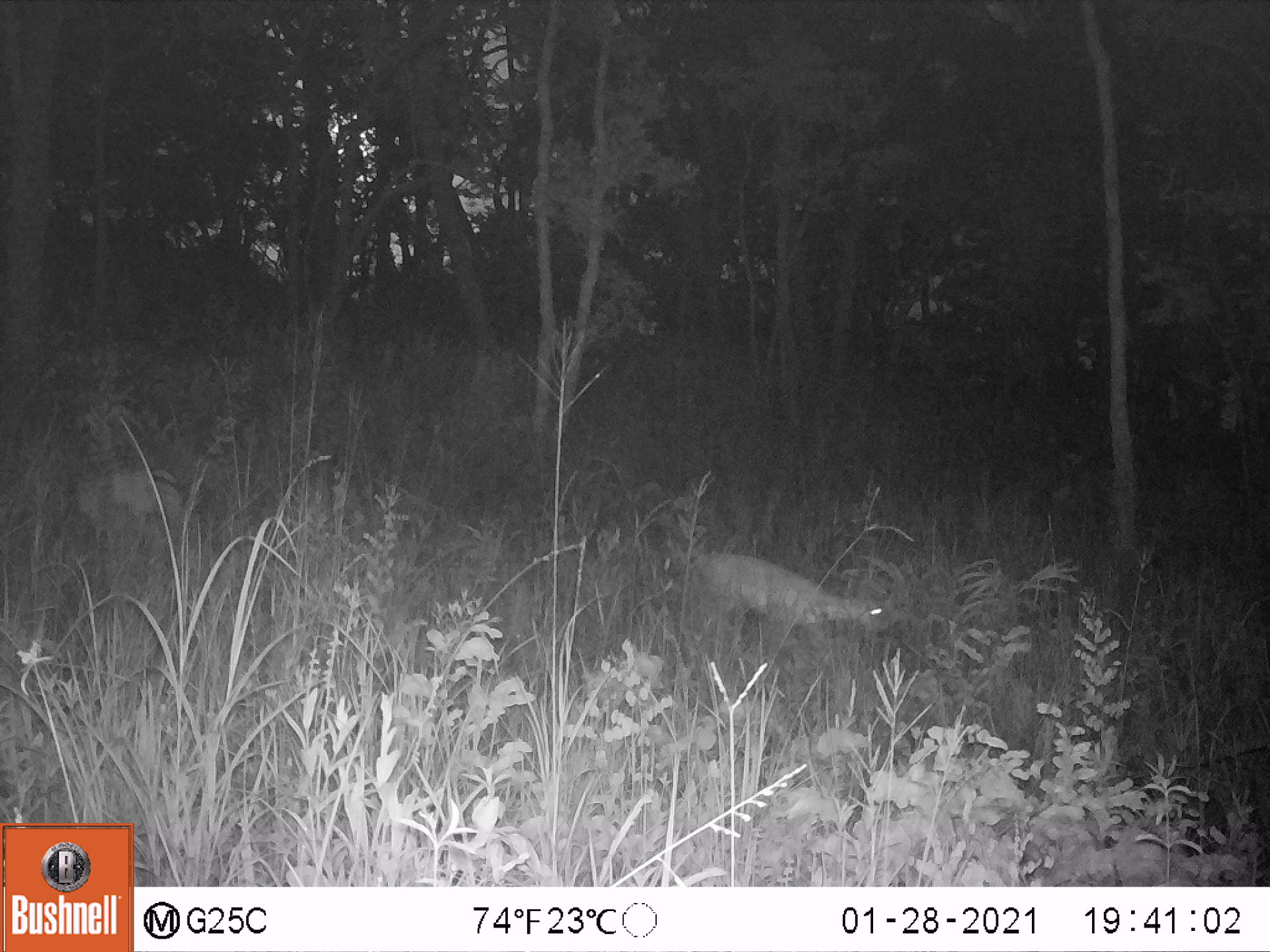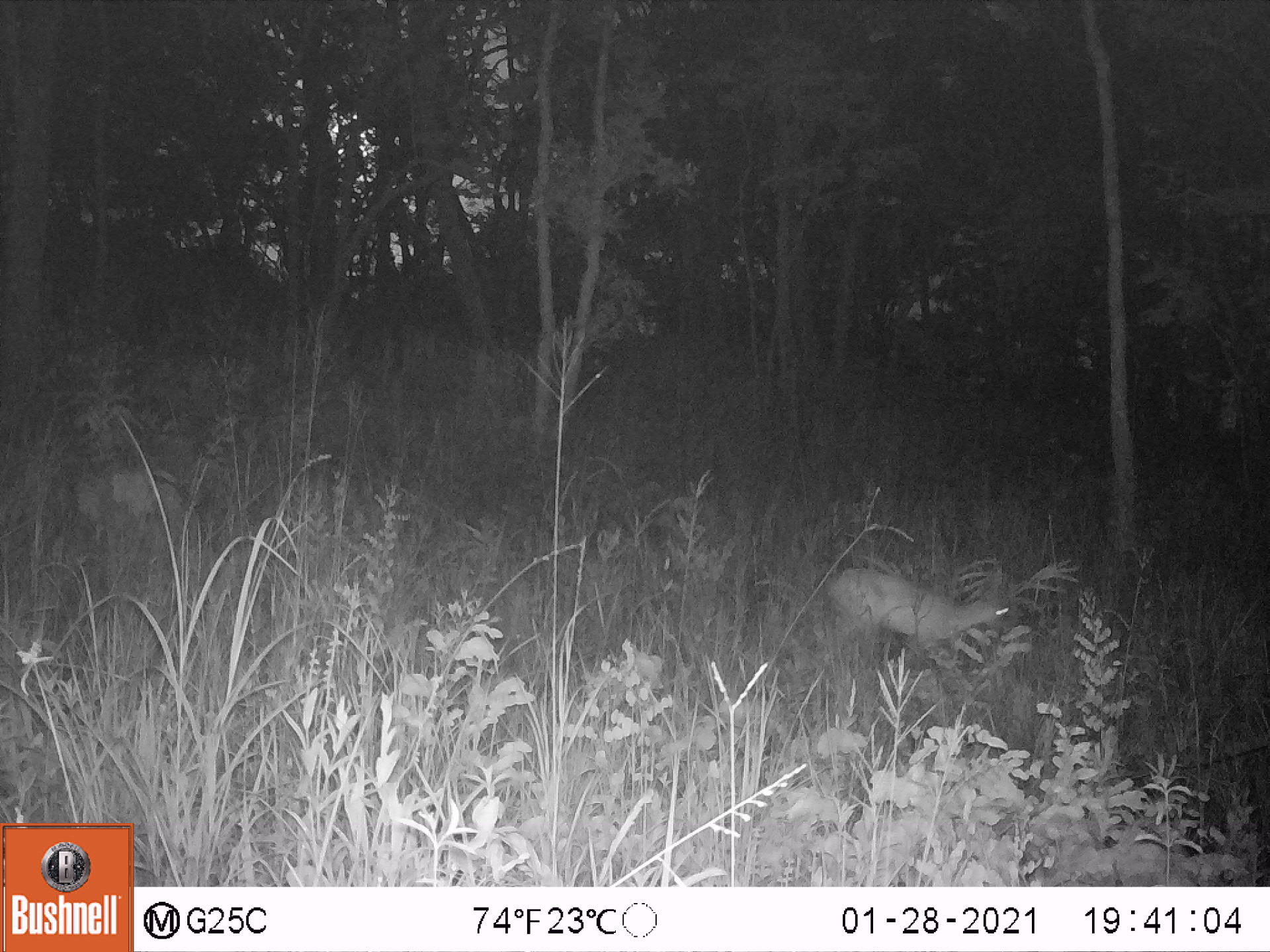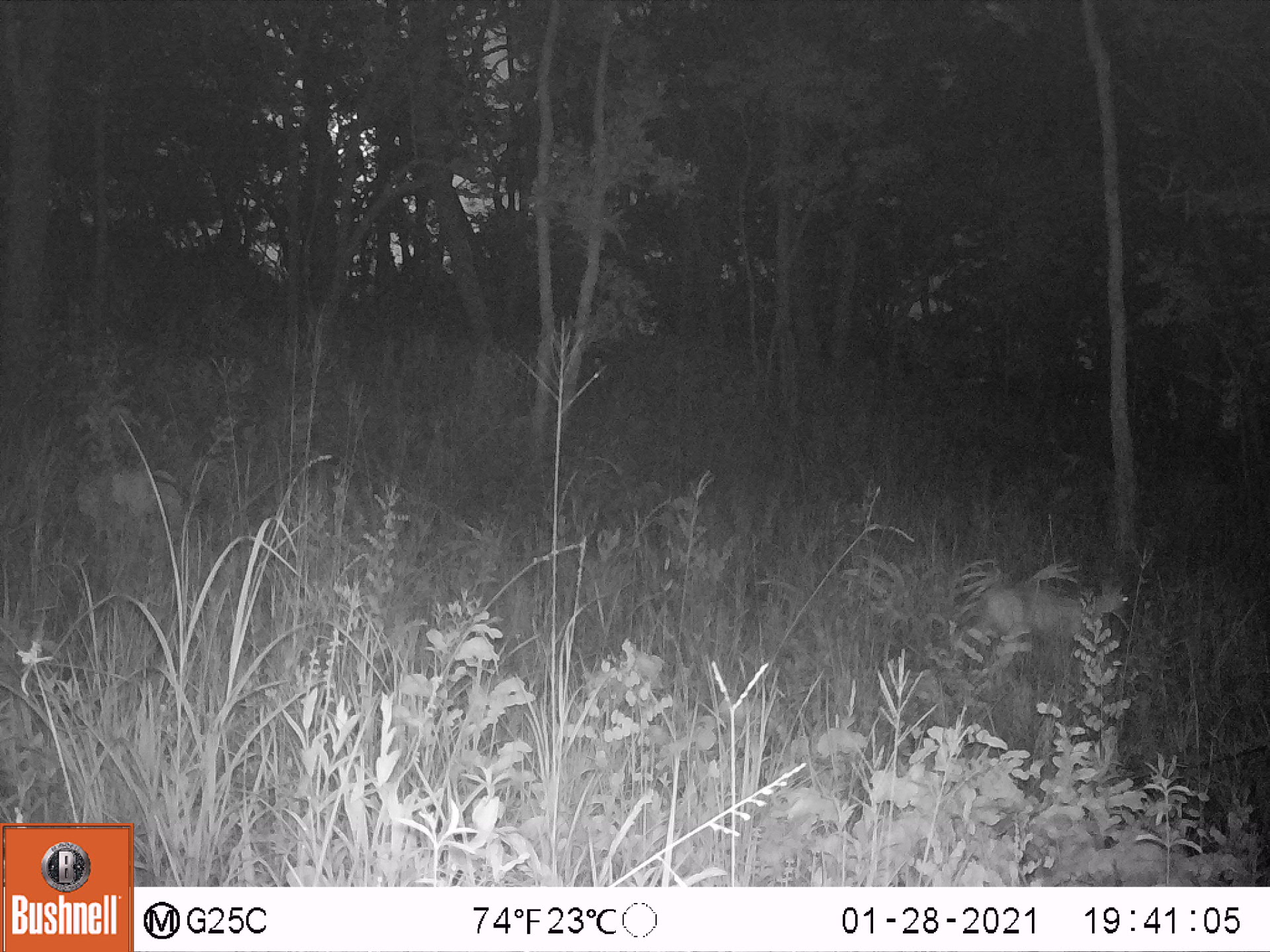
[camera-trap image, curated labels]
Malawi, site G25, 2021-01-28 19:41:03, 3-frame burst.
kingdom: Animalia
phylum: Chordata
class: Mammalia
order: Artiodactyla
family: Bovidae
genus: Sylvicapra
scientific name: Sylvicapra grimmia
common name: common duiker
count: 1